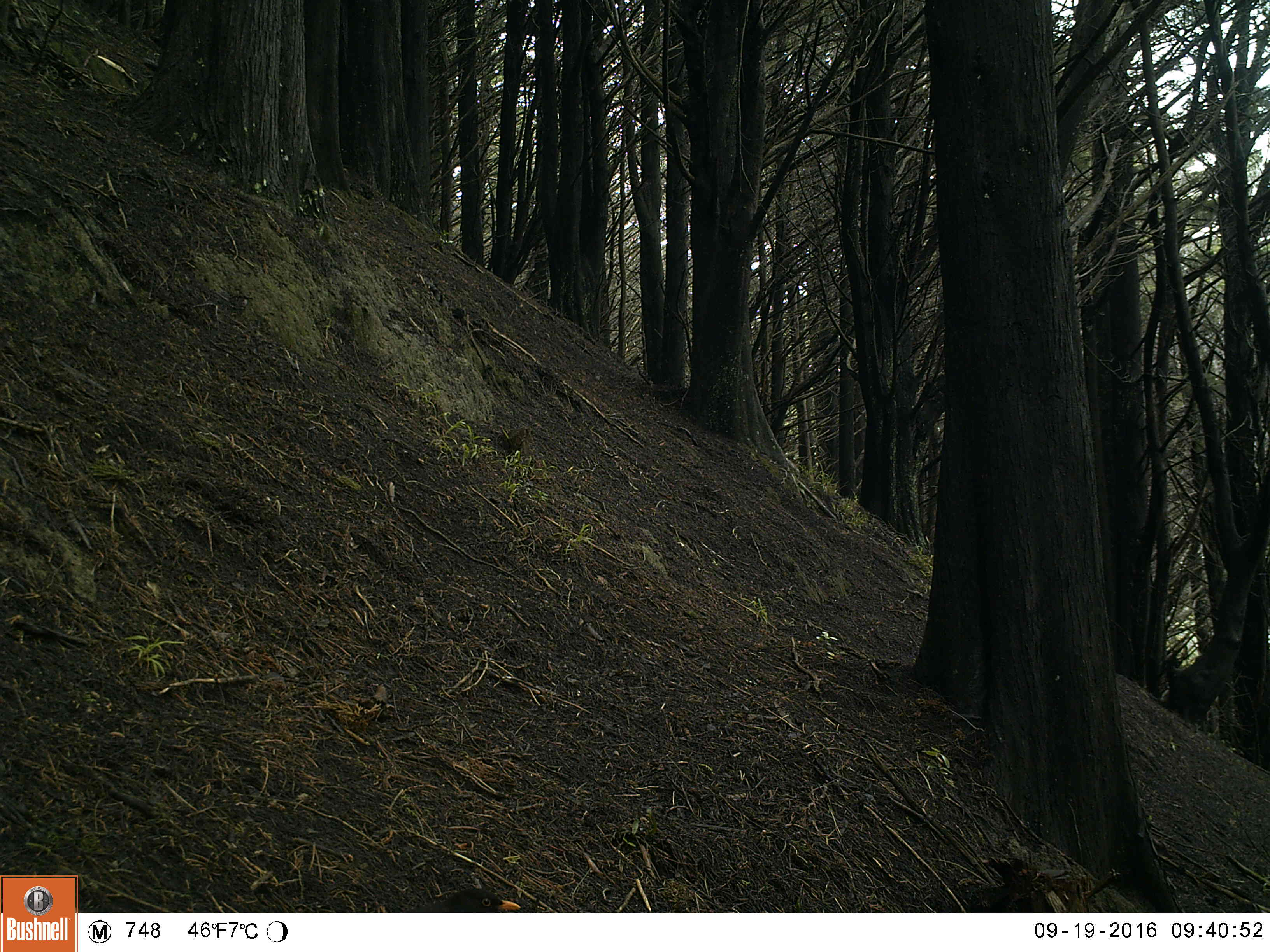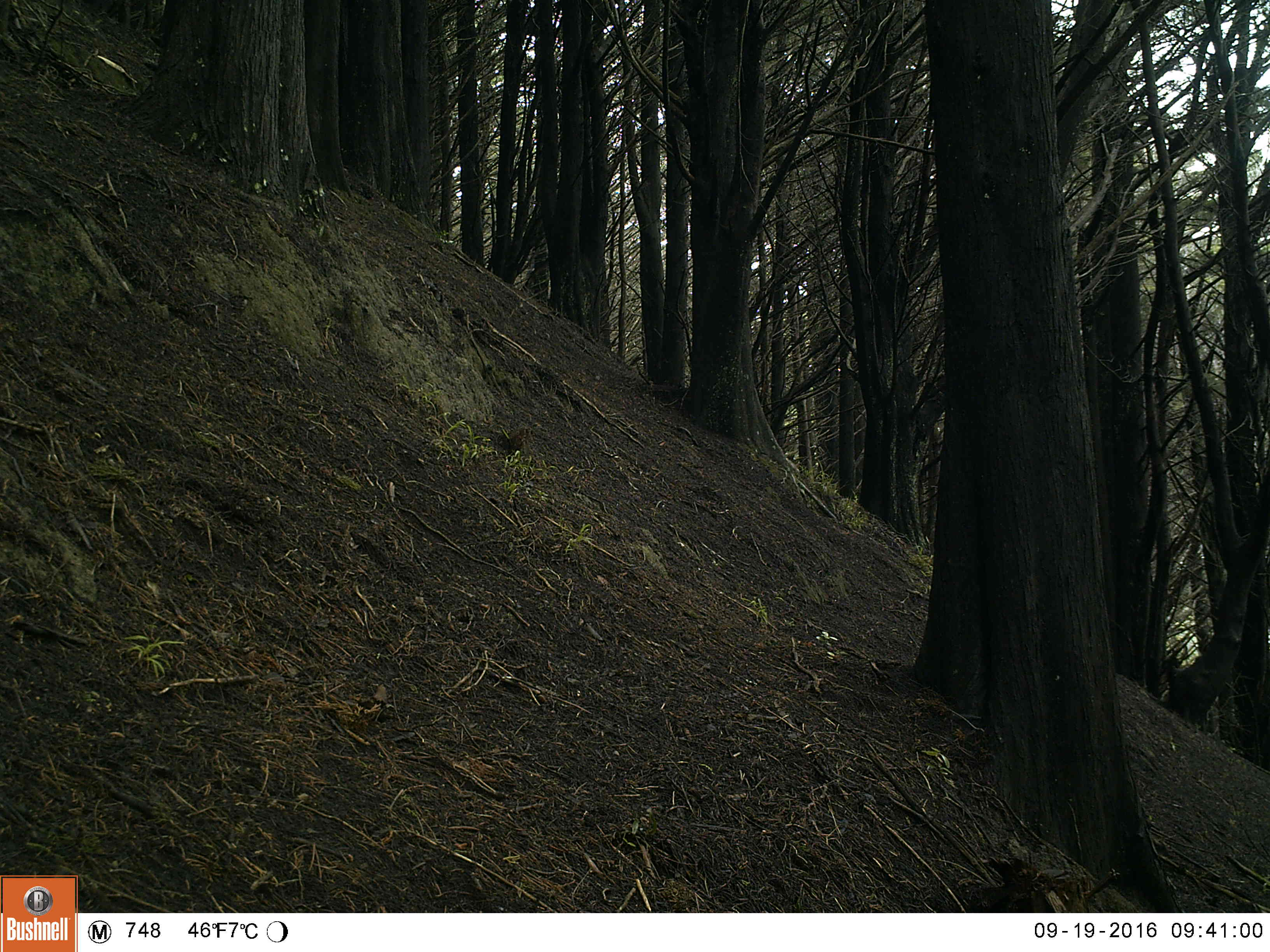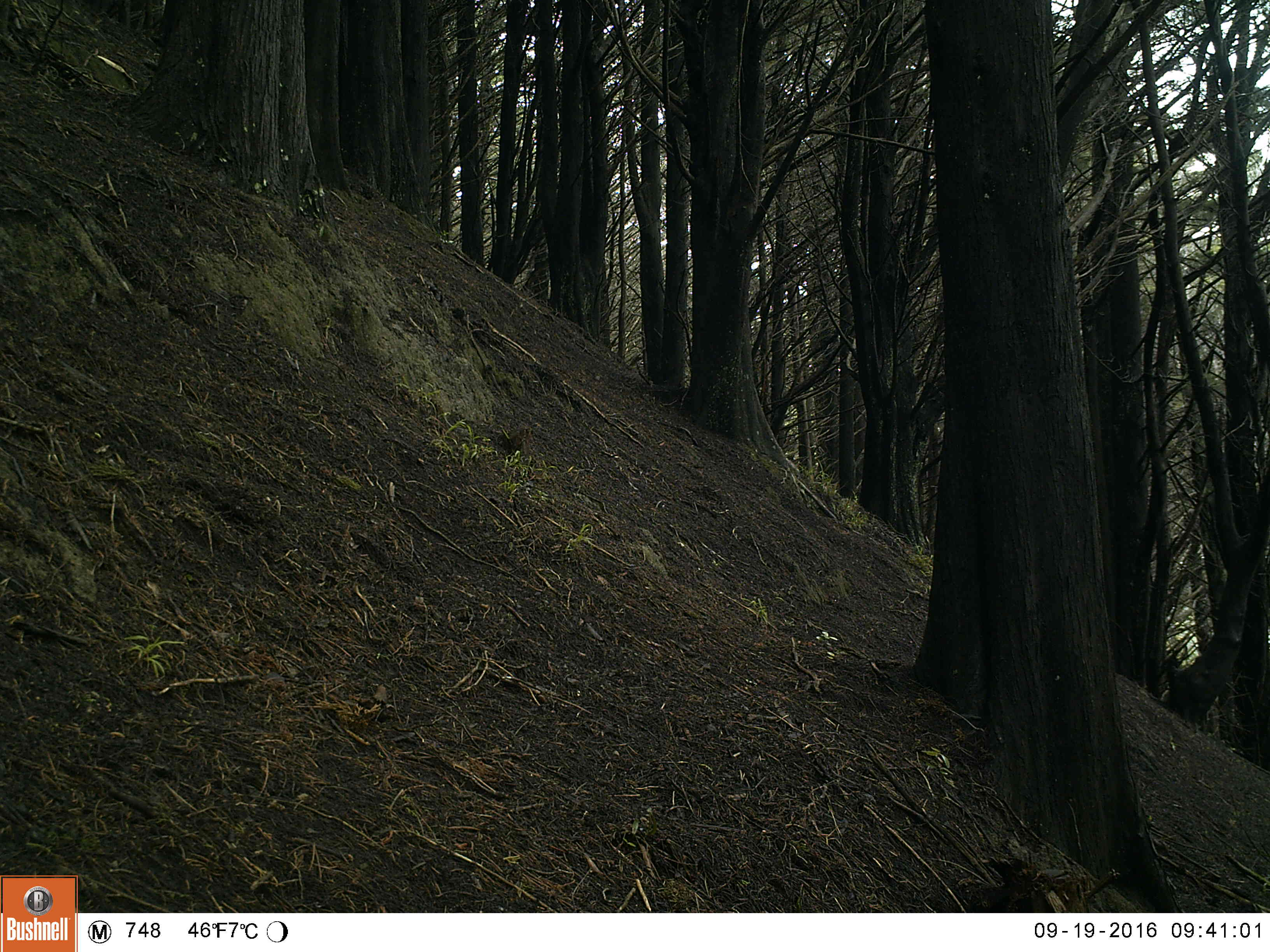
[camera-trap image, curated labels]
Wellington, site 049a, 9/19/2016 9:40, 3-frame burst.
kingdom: Animalia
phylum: Chordata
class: Aves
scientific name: Aves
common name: bird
Bird (Aves).